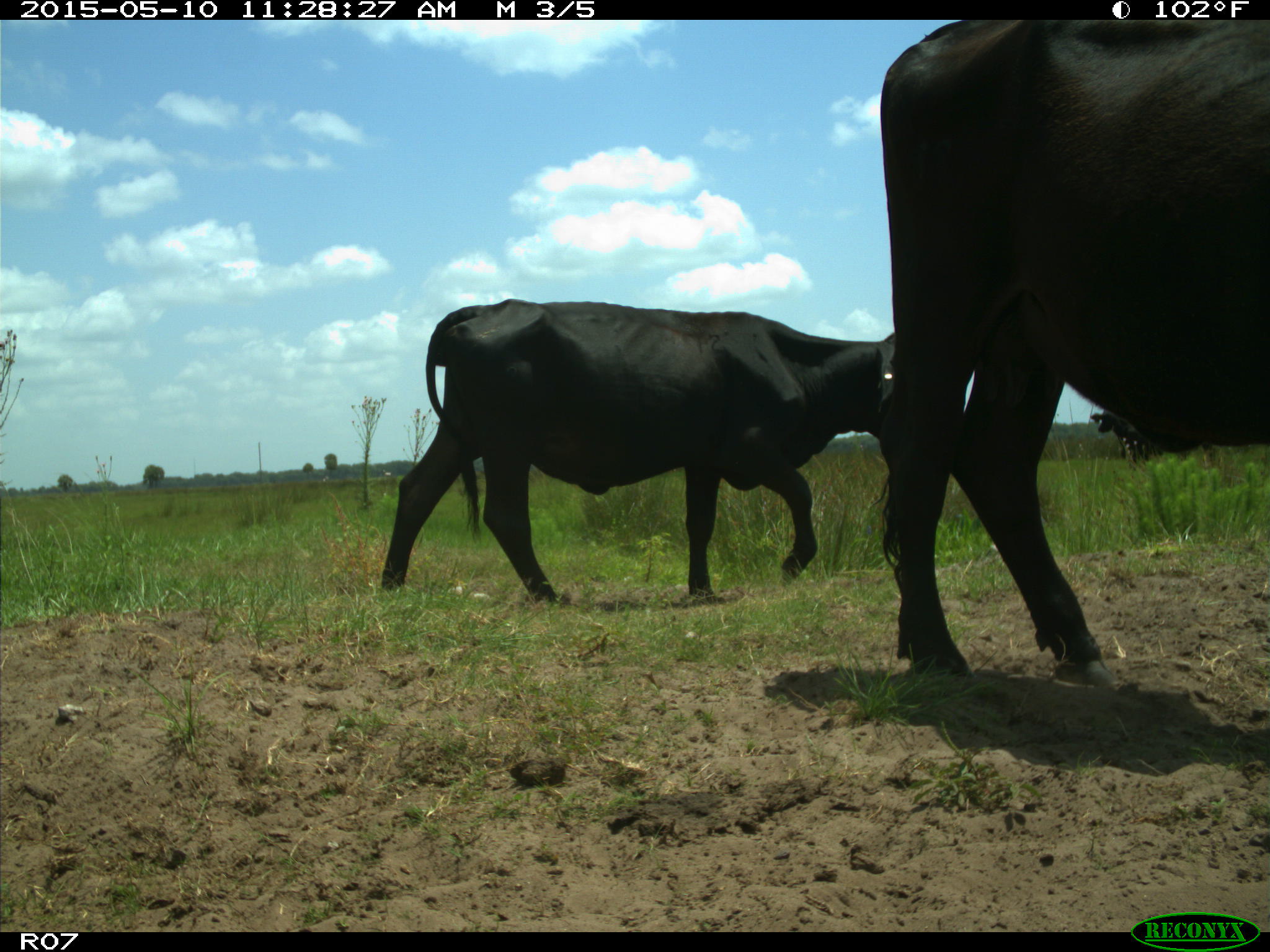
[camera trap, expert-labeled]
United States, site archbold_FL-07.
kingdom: Animalia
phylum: Chordata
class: Mammalia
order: Artiodactyla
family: Bovidae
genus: Bos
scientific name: Bos taurus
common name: domestic cow